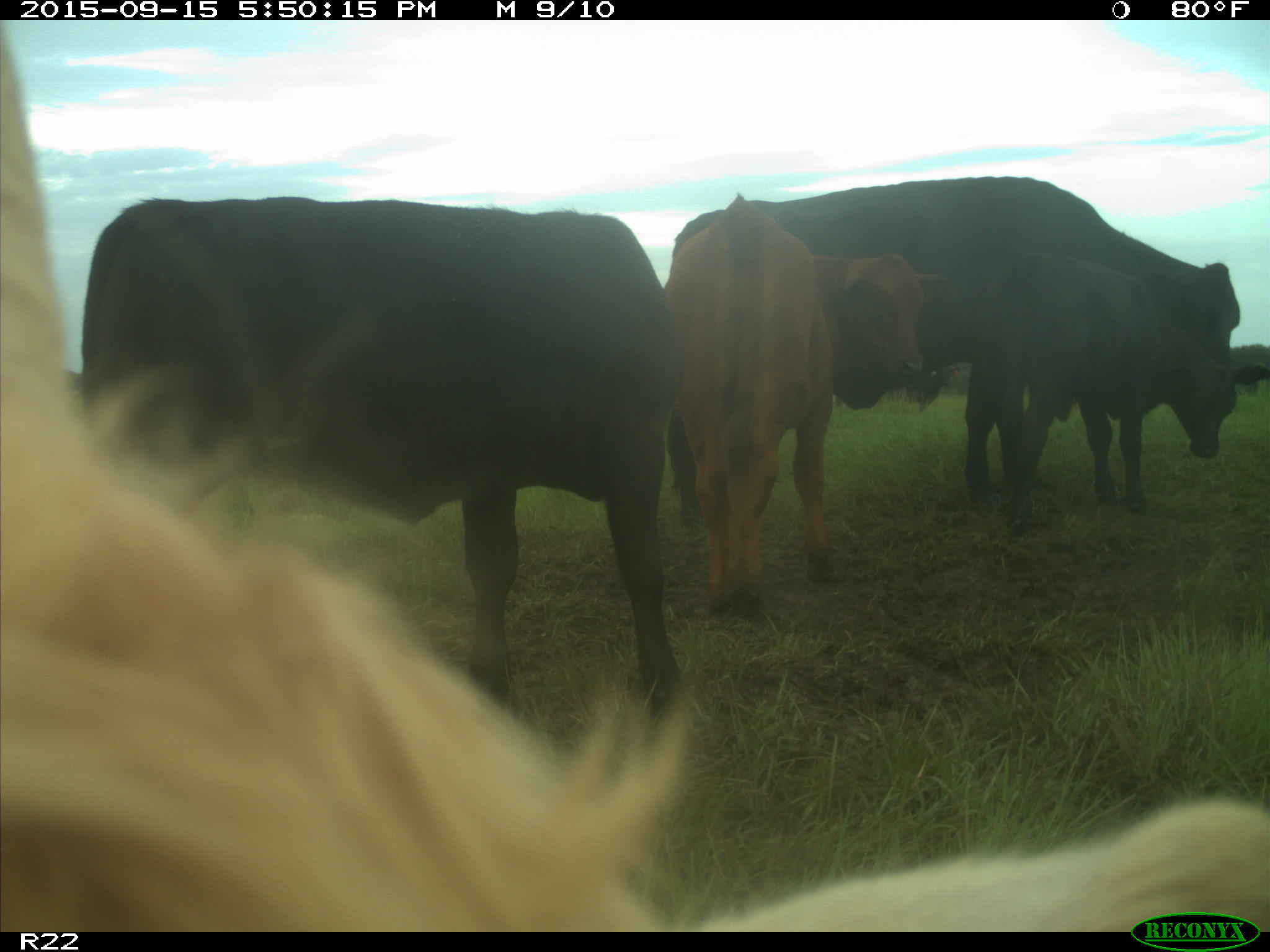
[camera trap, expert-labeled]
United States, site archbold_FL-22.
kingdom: Animalia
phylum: Chordata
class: Mammalia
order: Artiodactyla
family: Bovidae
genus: Bos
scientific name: Bos taurus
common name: domestic cow